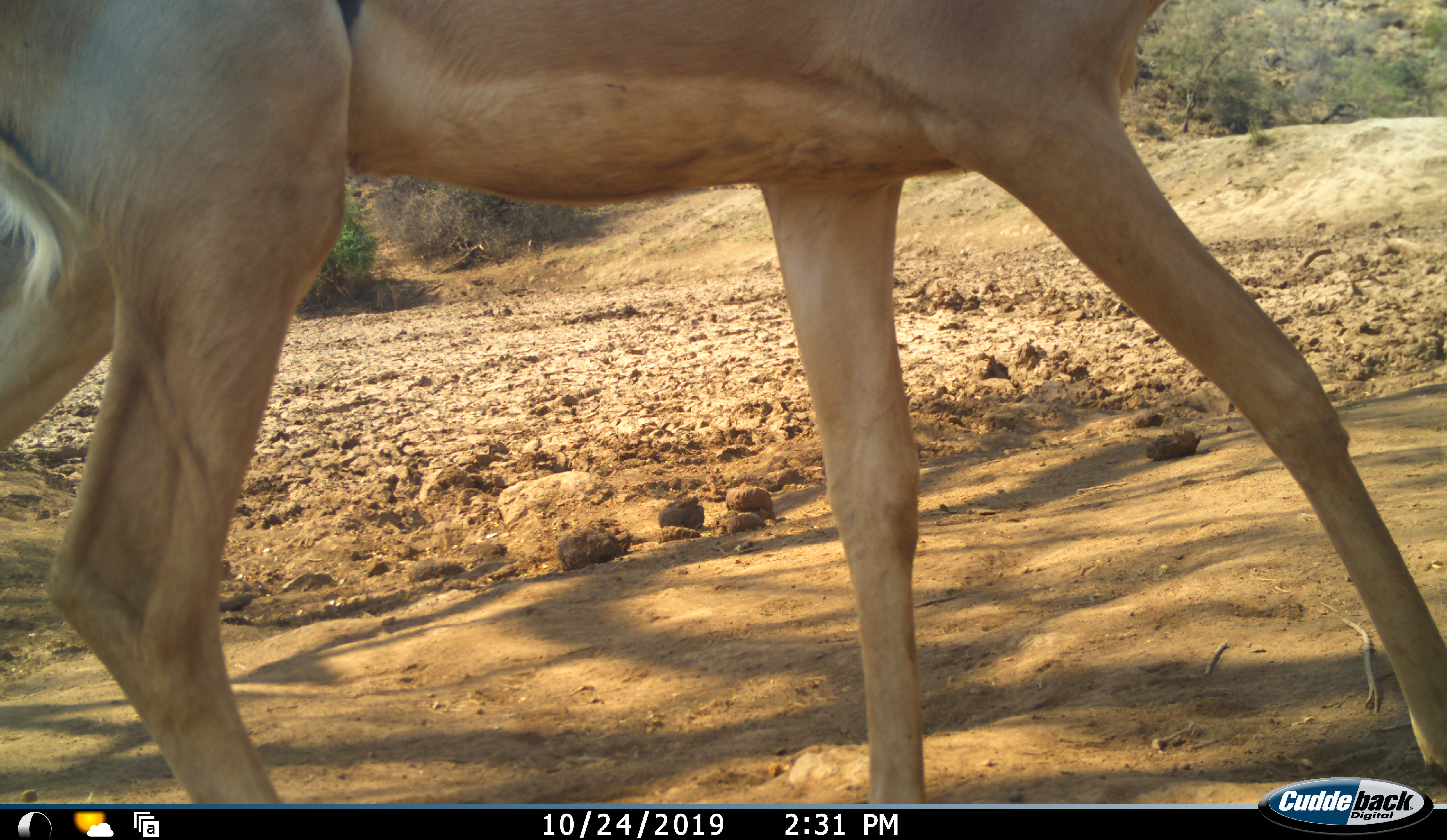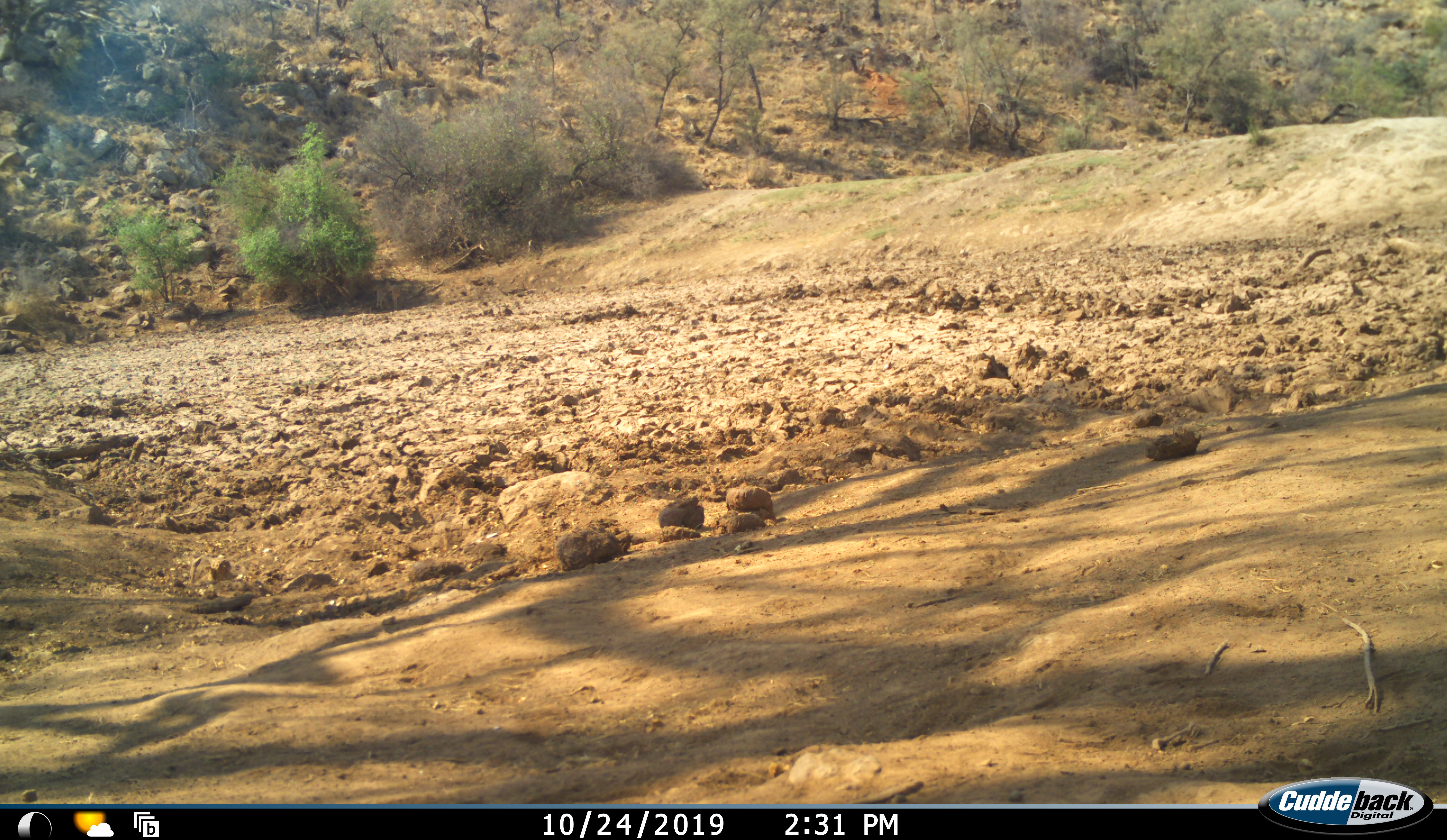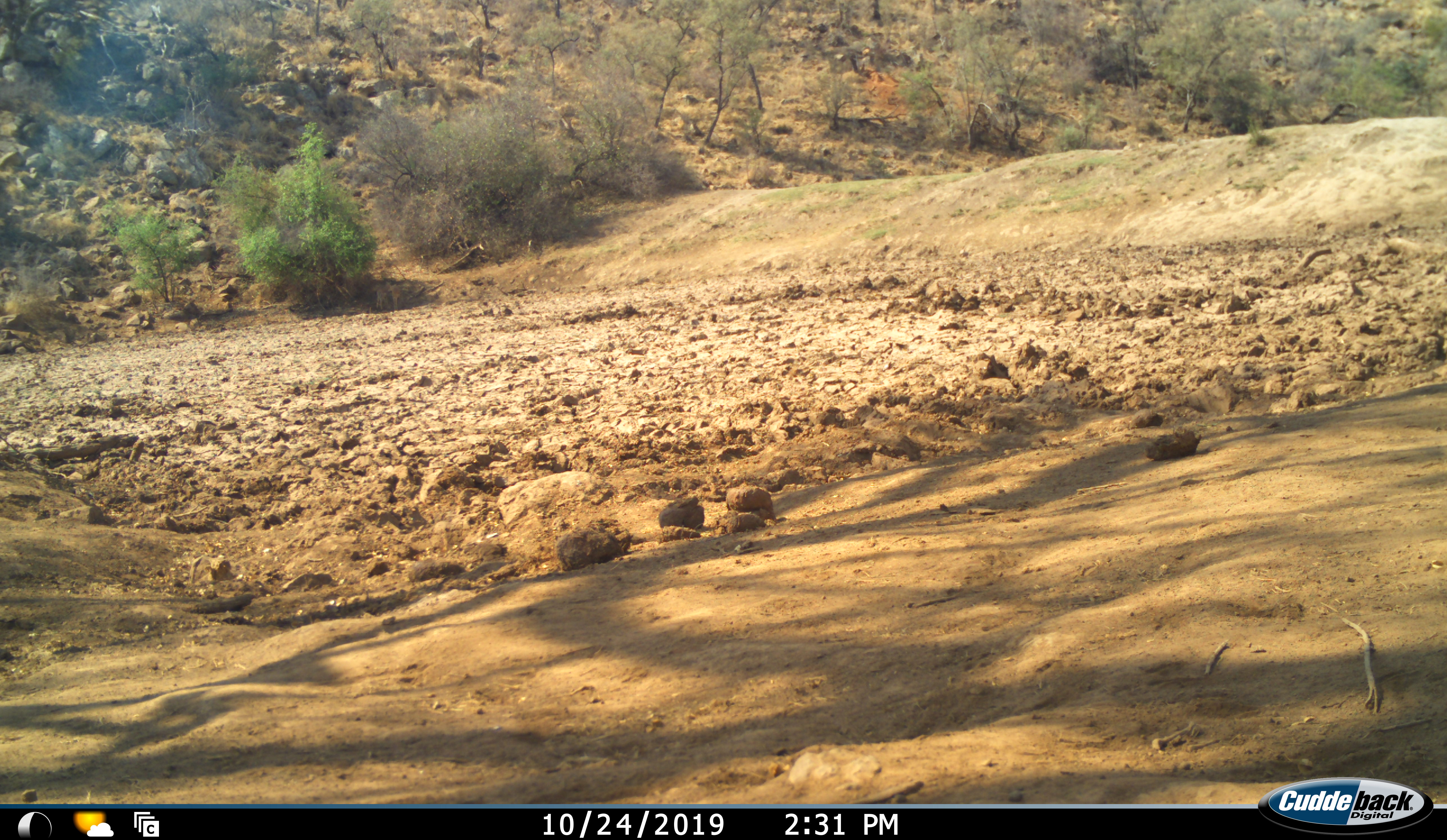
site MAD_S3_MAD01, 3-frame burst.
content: unidentified animal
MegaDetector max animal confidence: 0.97